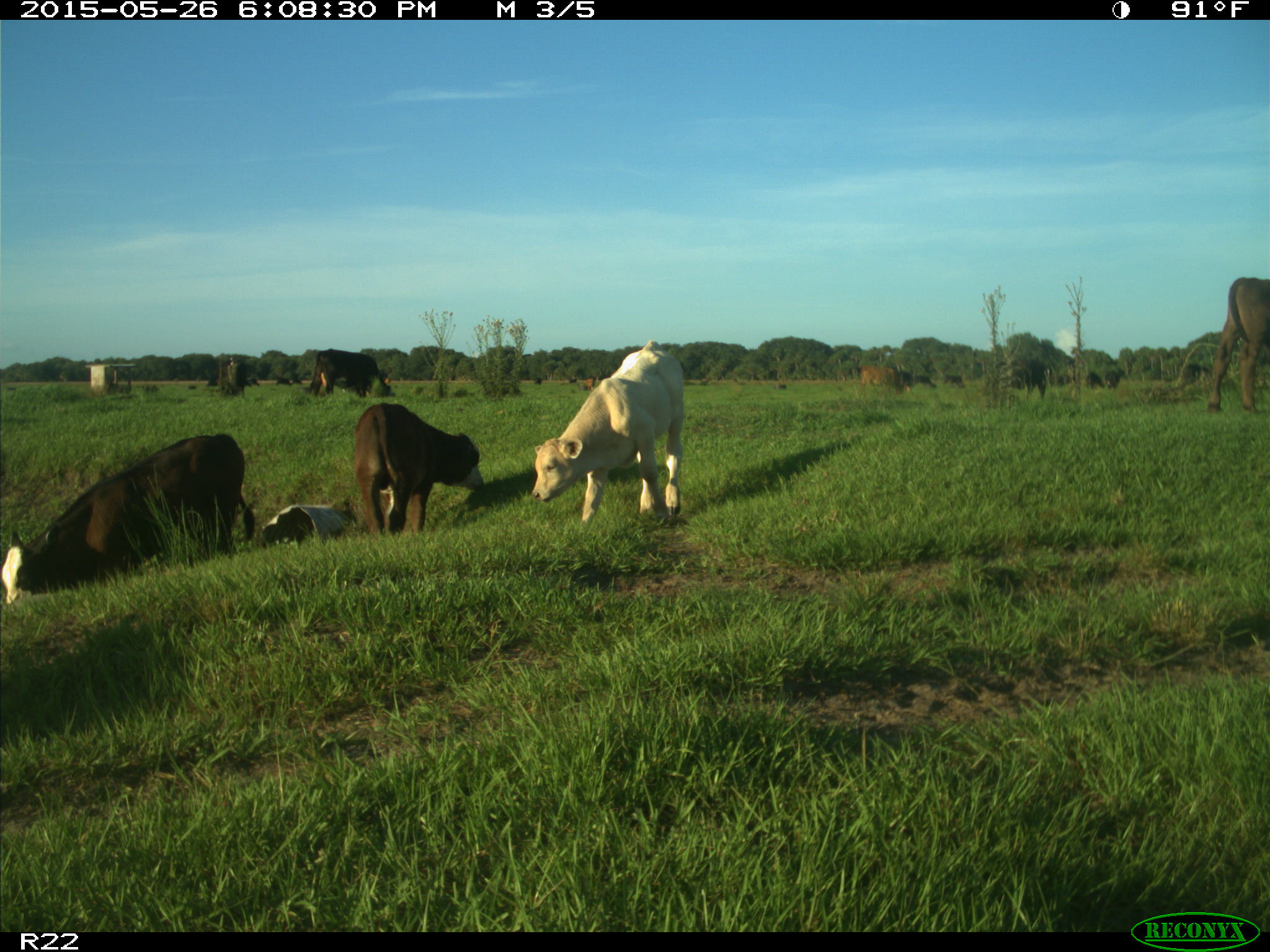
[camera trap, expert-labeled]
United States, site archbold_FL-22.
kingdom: Animalia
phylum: Chordata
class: Mammalia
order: Artiodactyla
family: Bovidae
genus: Bos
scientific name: Bos taurus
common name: domestic cow